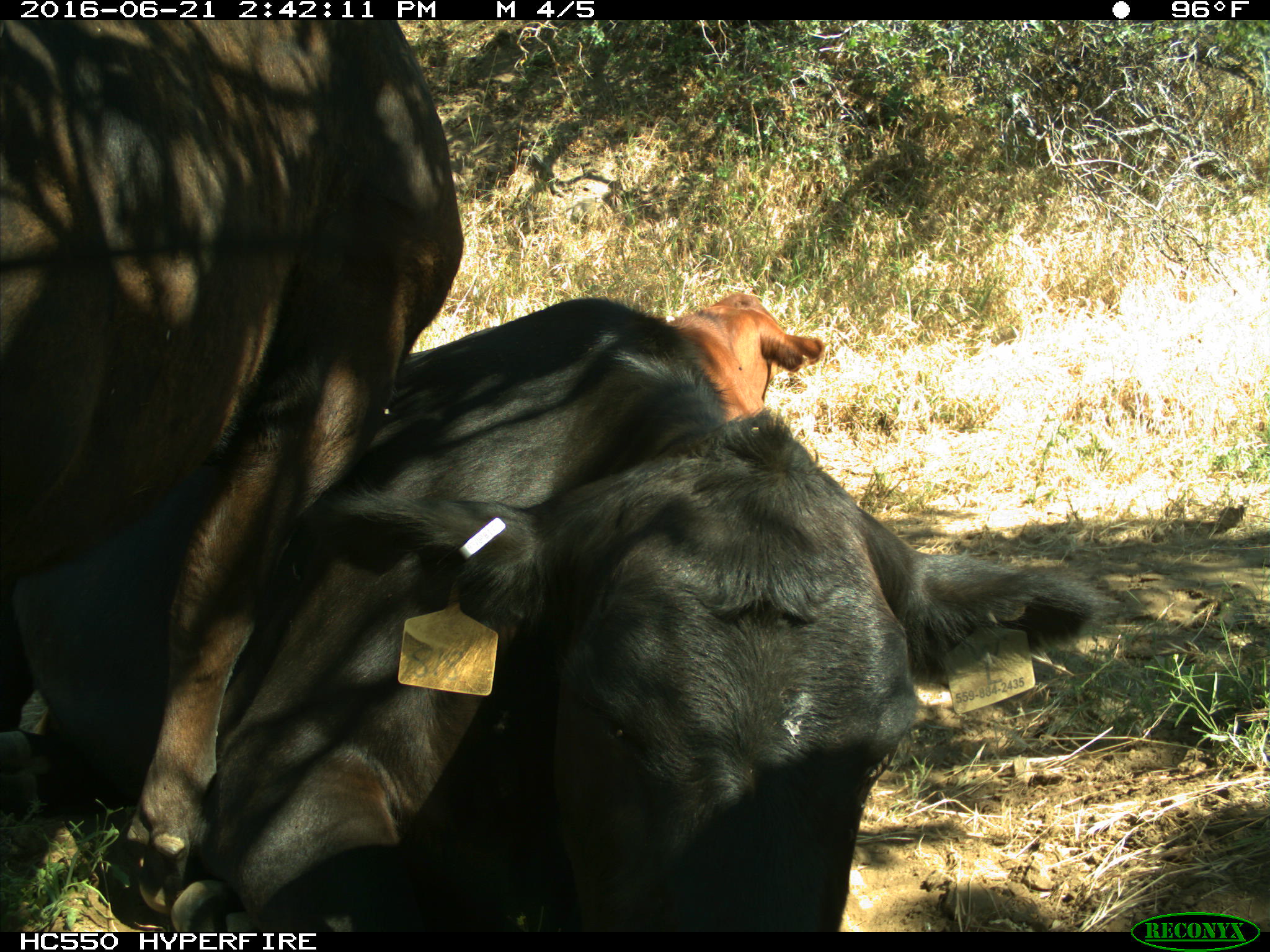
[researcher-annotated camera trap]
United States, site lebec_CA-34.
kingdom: Animalia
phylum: Chordata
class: Mammalia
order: Artiodactyla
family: Bovidae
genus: Bos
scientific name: Bos taurus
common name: domestic cow